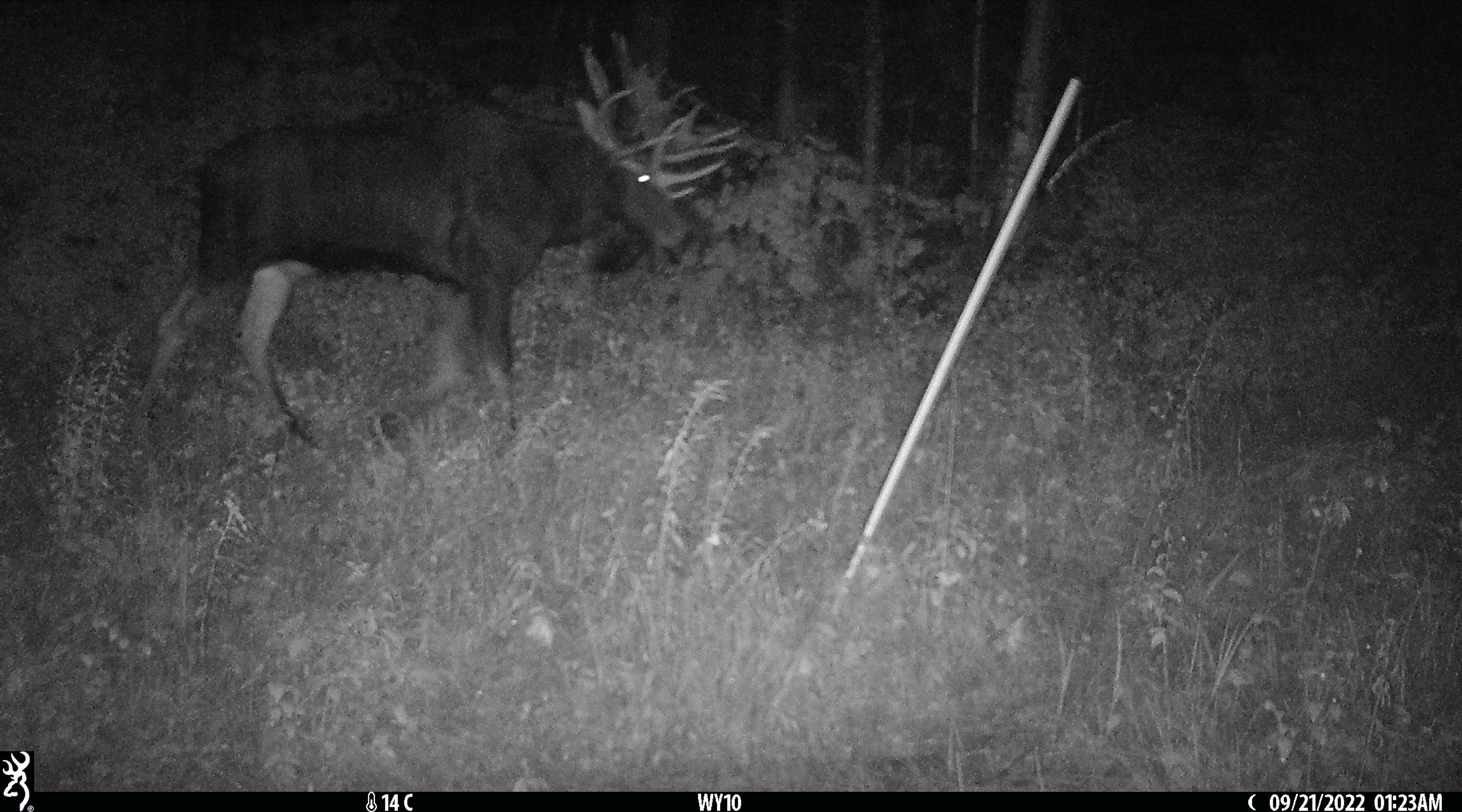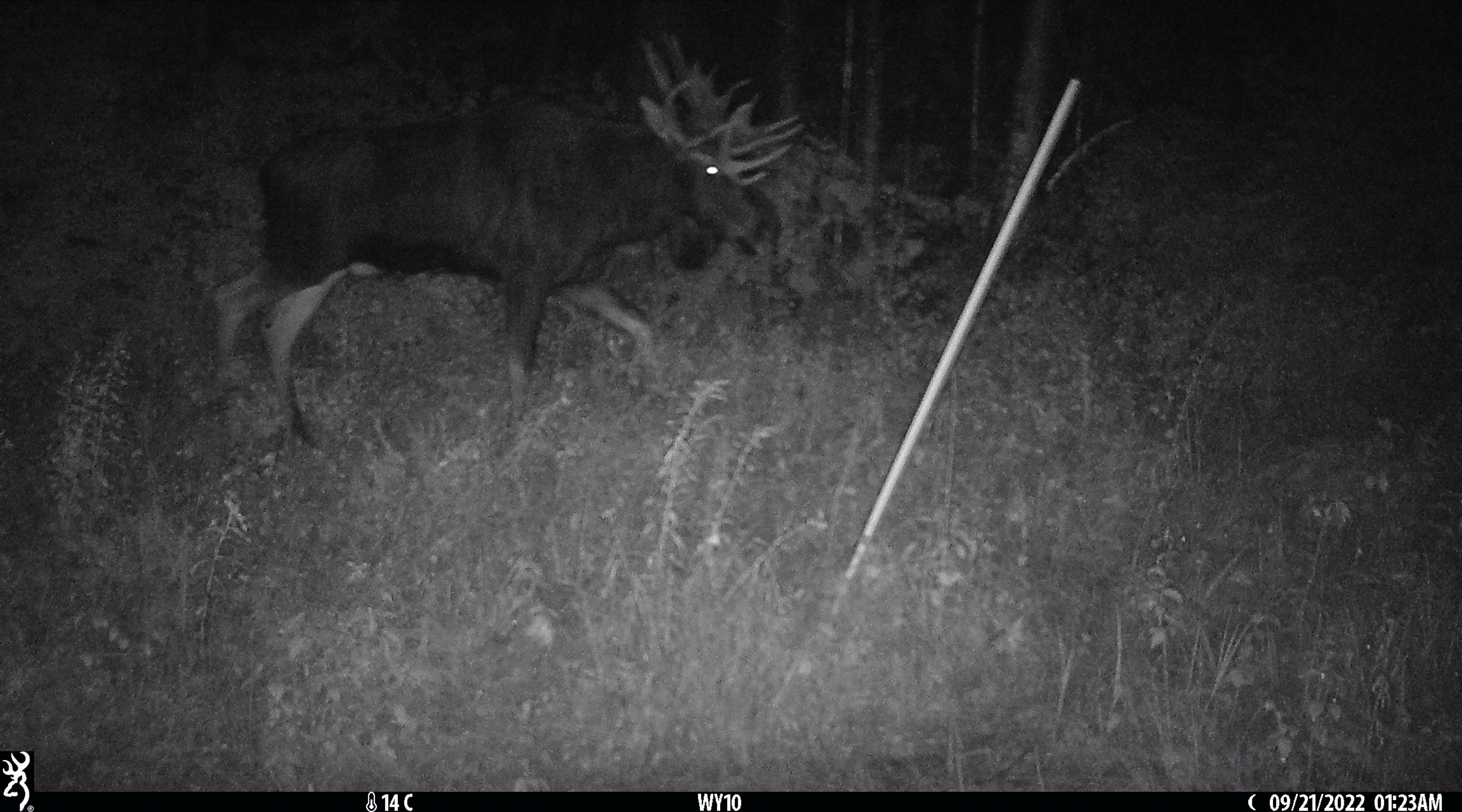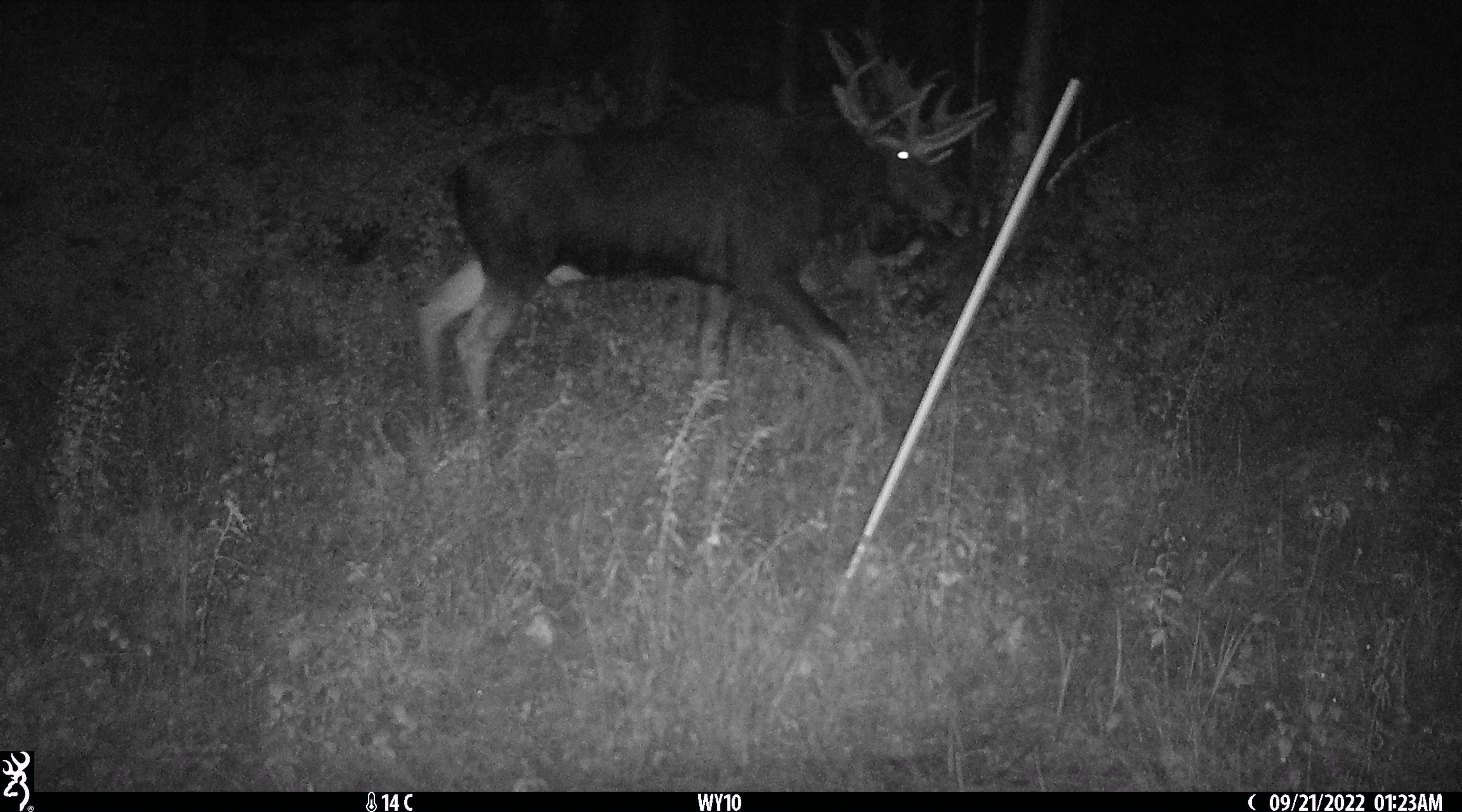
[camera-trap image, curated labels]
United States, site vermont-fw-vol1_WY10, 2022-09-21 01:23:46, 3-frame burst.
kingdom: Animalia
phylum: Chordata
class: Mammalia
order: Artiodactyla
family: Cervidae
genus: Alces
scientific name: Alces alces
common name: moose